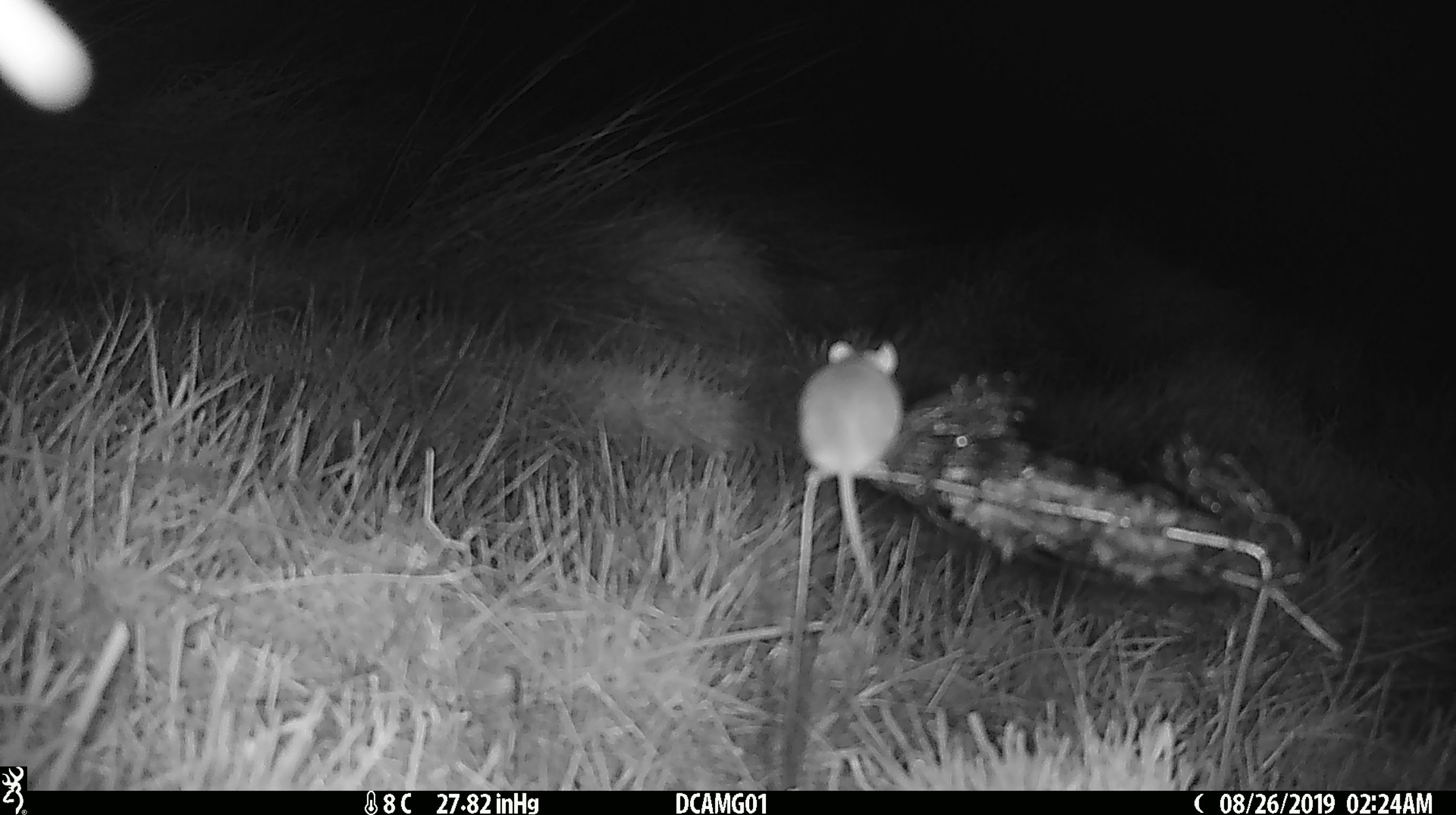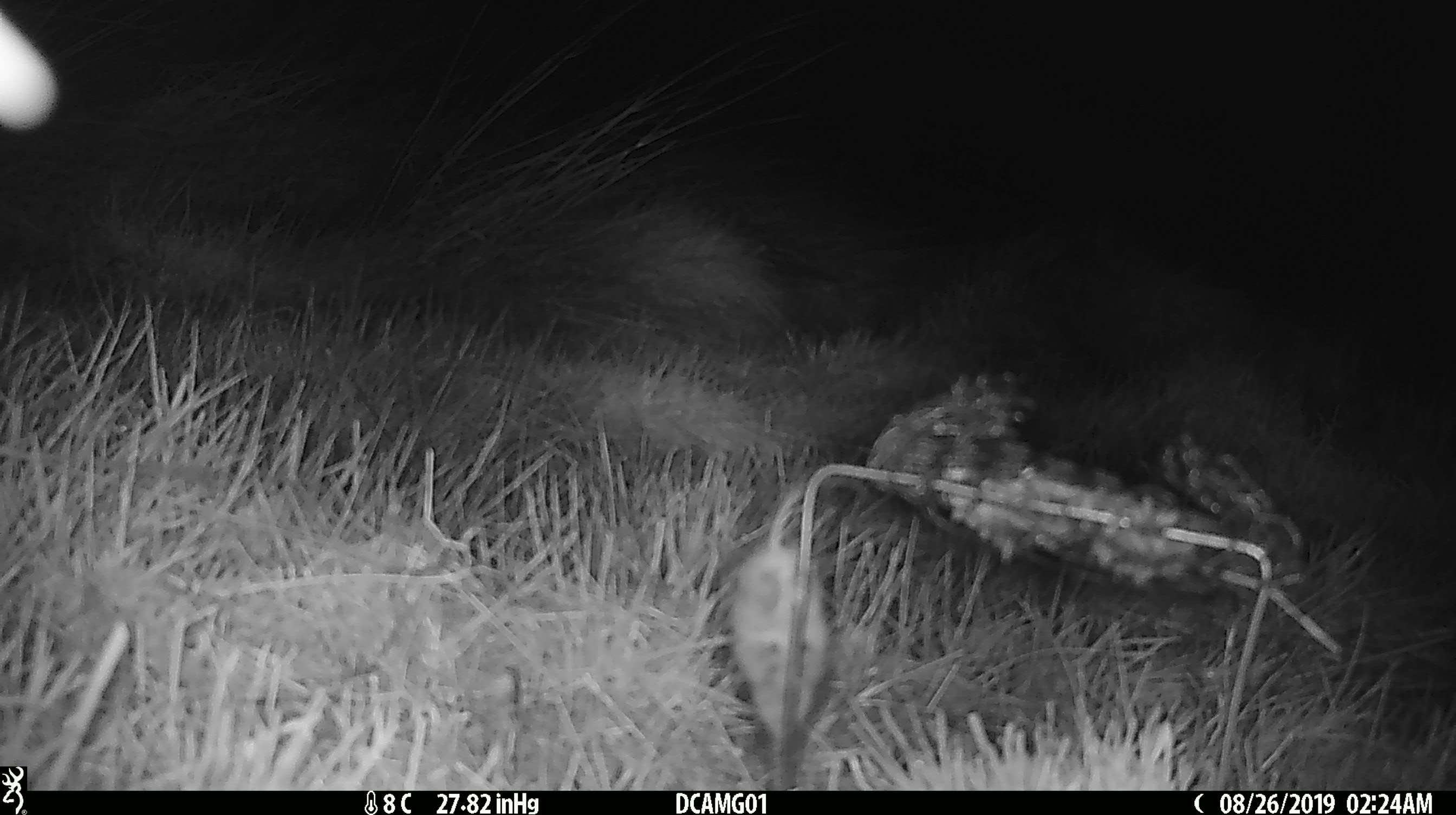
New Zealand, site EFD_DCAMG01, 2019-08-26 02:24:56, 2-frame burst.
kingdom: Animalia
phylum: Chordata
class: Mammalia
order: Rodentia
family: Muridae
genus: Mus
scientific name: Mus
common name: mouse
Mouse (Mus).